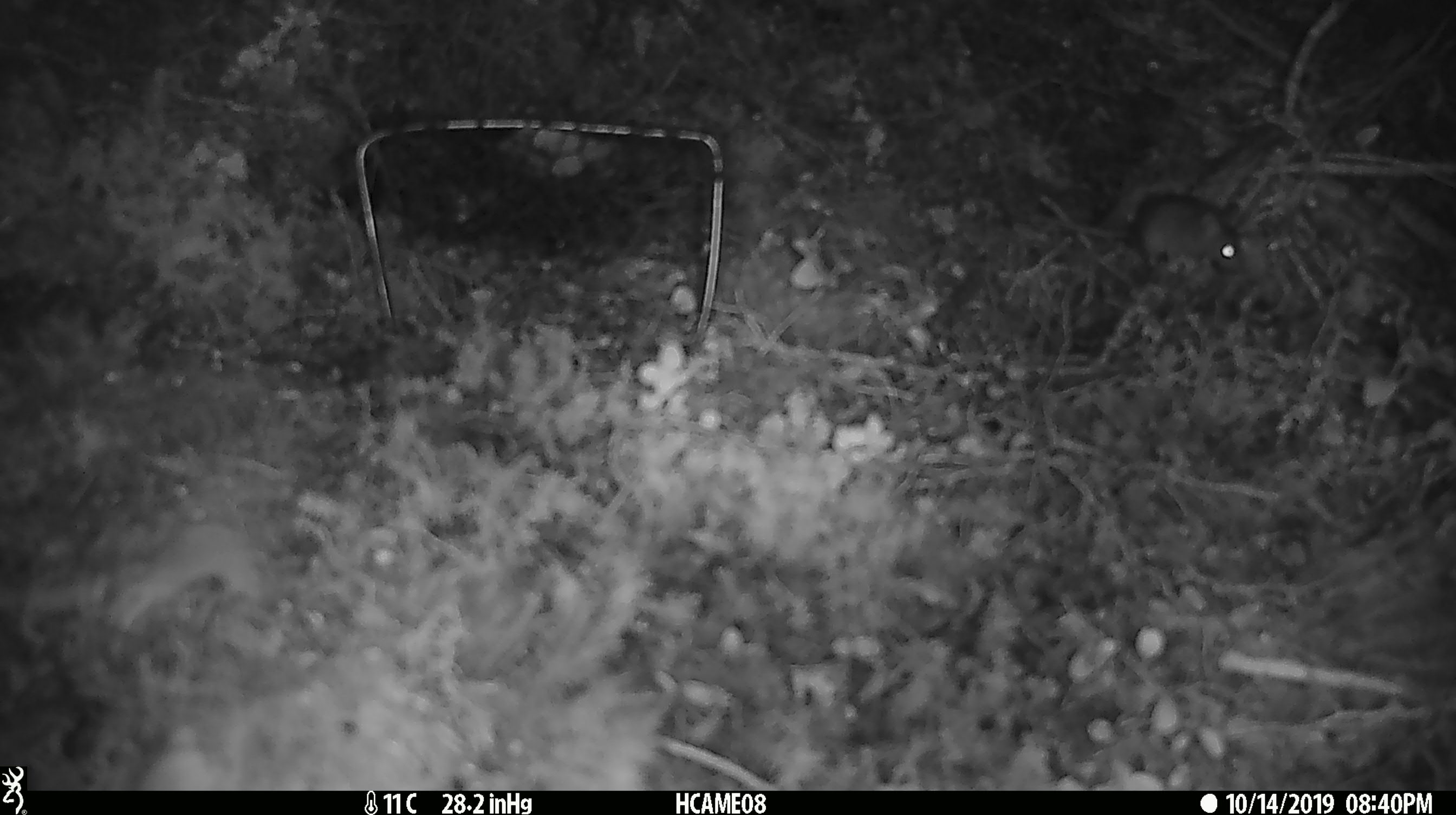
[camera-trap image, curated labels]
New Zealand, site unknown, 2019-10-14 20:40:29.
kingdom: Animalia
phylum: Chordata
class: Mammalia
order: Rodentia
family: Muridae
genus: Mus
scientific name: Mus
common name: mouse